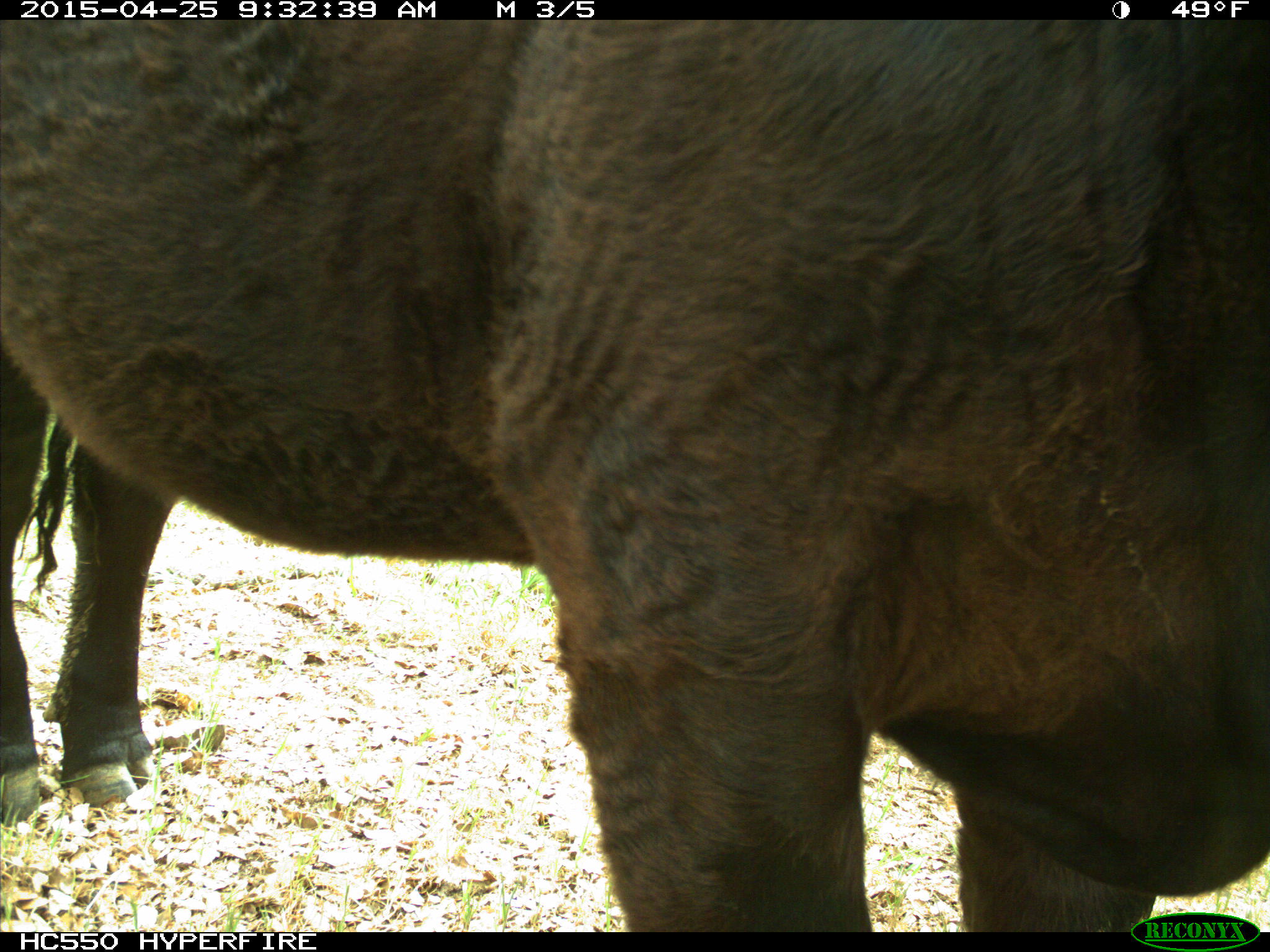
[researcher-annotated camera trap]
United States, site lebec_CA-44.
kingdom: Animalia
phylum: Chordata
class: Mammalia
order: Artiodactyla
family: Suidae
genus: Sus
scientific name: Sus scrofa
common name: wild boar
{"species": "Sus scrofa (wild boar)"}